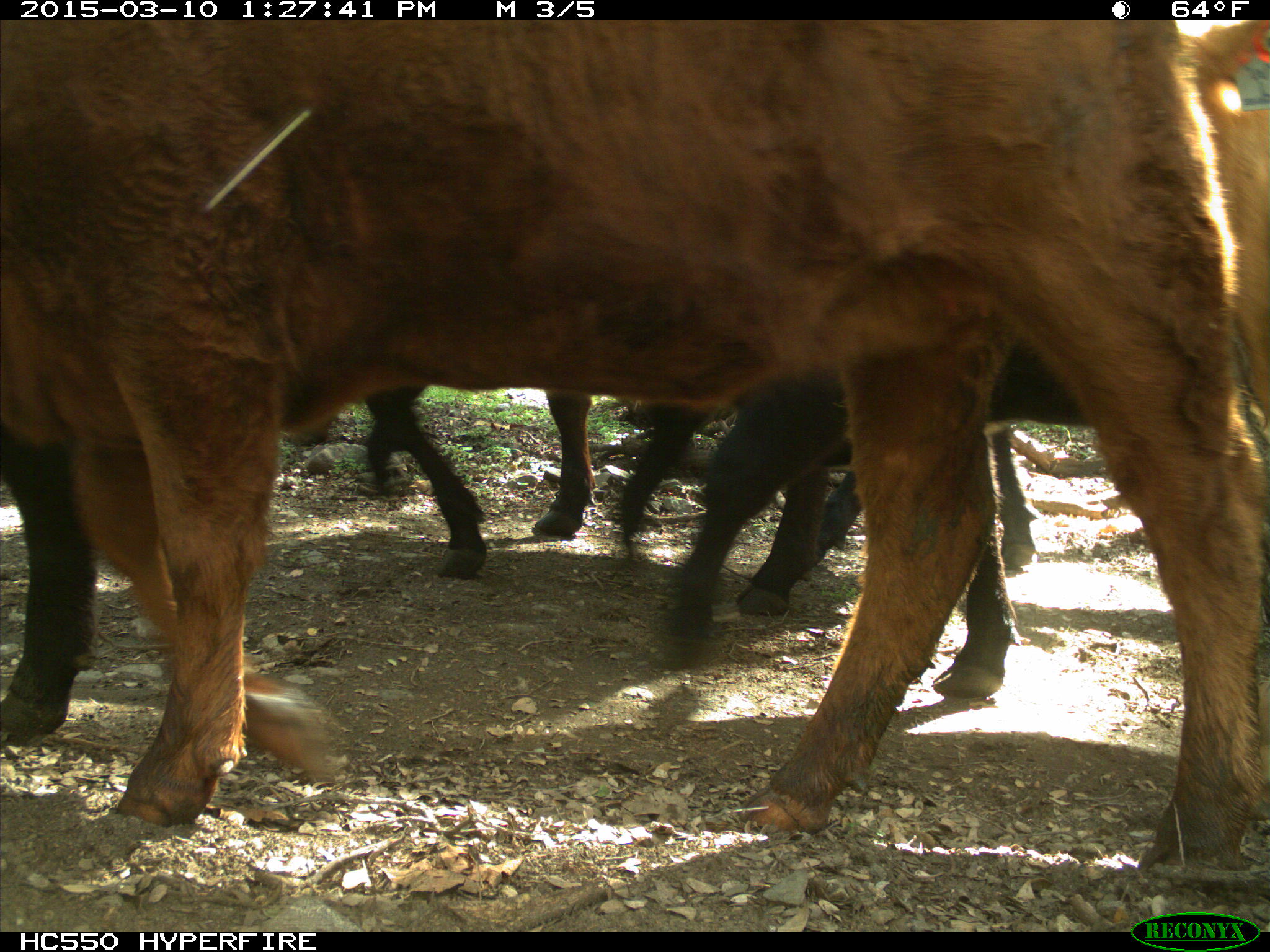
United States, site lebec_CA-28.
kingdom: Animalia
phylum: Chordata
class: Mammalia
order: Artiodactyla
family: Bovidae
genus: Bos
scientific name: Bos taurus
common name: domestic cow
Bos taurus (domestic cow).